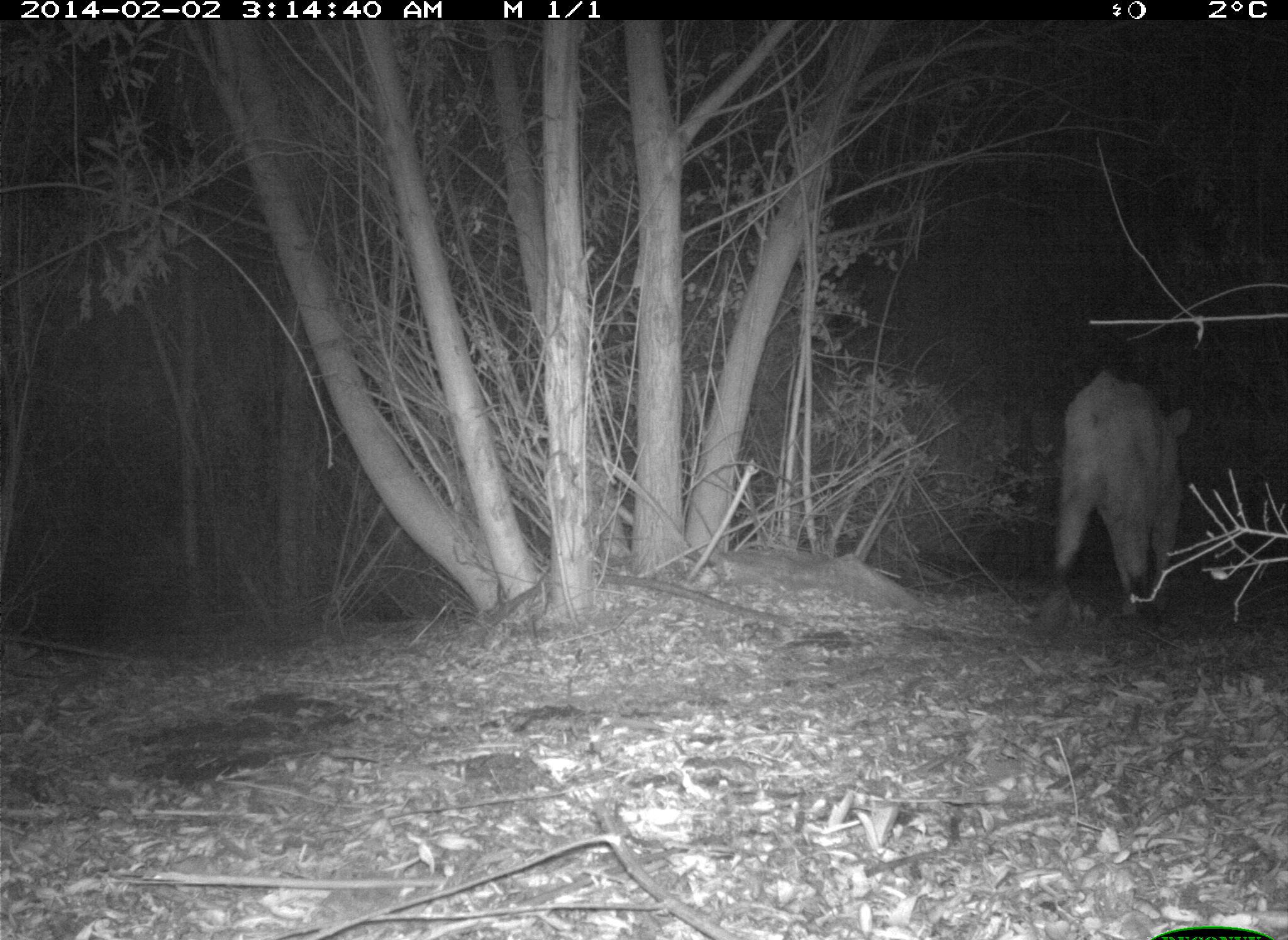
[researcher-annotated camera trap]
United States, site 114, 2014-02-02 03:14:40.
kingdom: Animalia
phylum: Chordata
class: Mammalia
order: Artiodactyla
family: Bovidae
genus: Bos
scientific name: Bos taurus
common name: cow